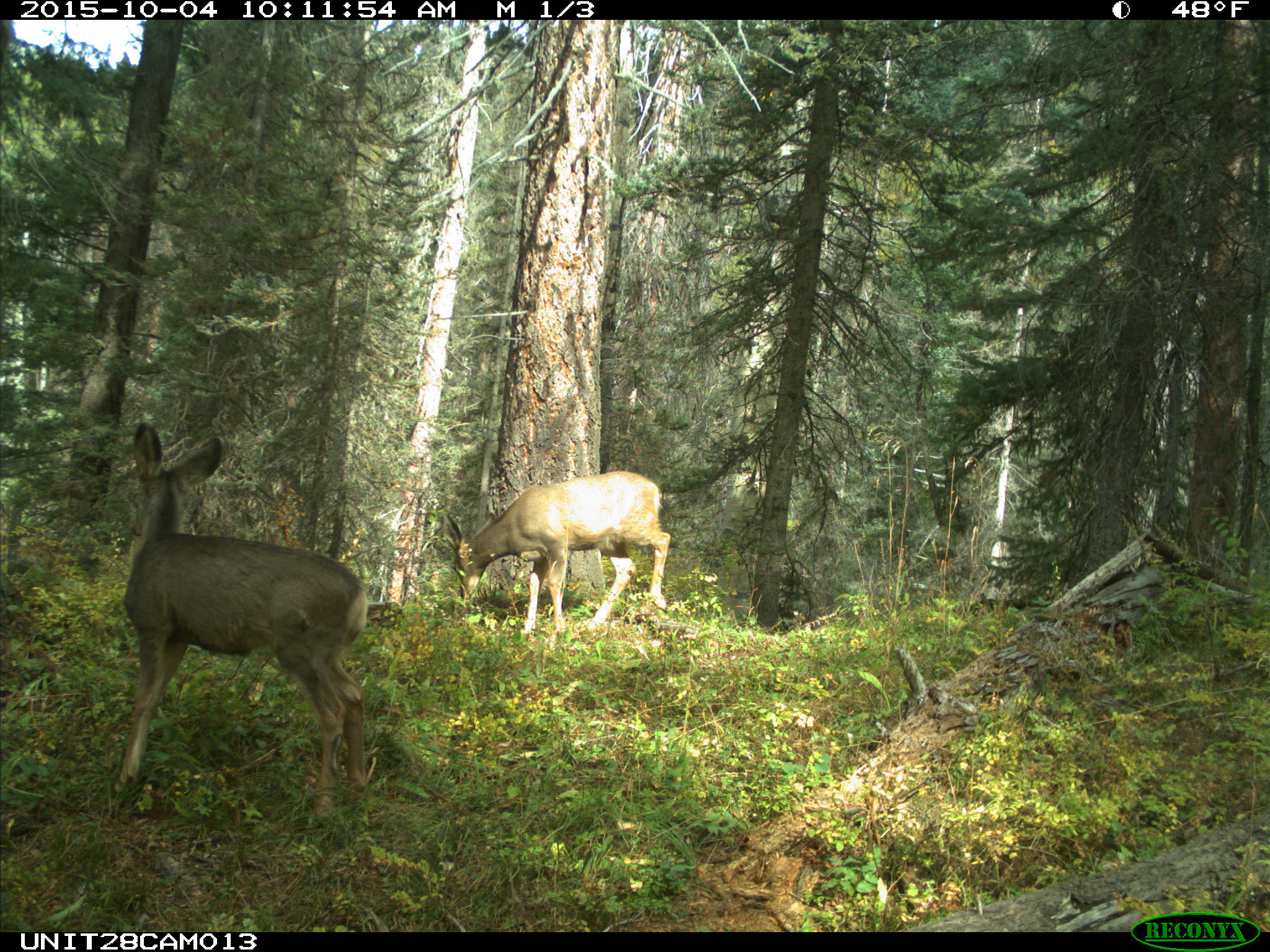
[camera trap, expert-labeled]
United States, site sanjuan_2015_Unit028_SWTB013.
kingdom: Animalia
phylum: Chordata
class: Mammalia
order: Artiodactyla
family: Cervidae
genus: Odocoileus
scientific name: Odocoileus hemionus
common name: mule deer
Odocoileus hemionus (mule deer).